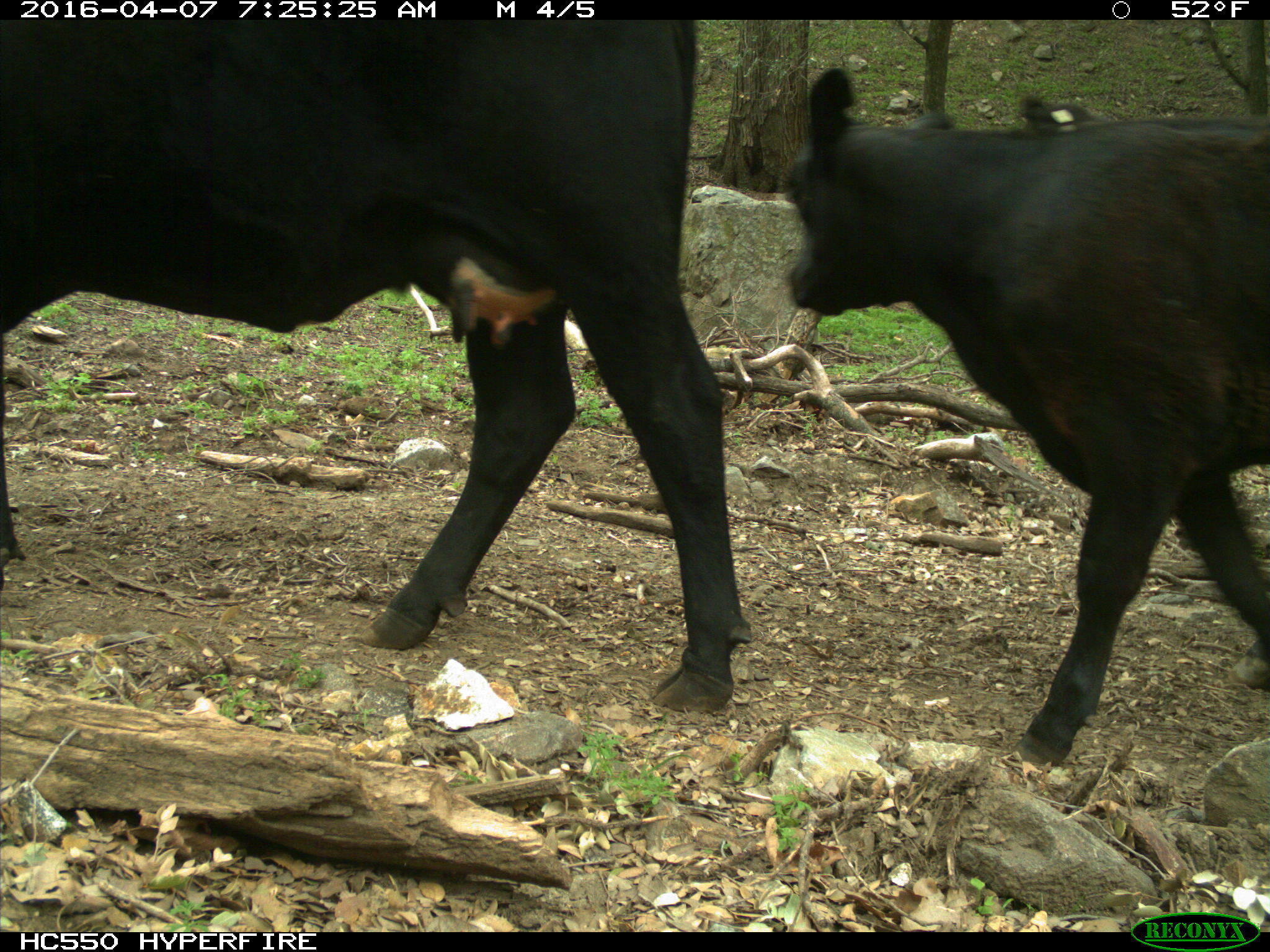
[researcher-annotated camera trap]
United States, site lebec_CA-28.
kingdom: Animalia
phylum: Chordata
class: Mammalia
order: Artiodactyla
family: Bovidae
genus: Bos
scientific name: Bos taurus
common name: domestic cow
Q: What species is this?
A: Bos taurus (domestic cow).